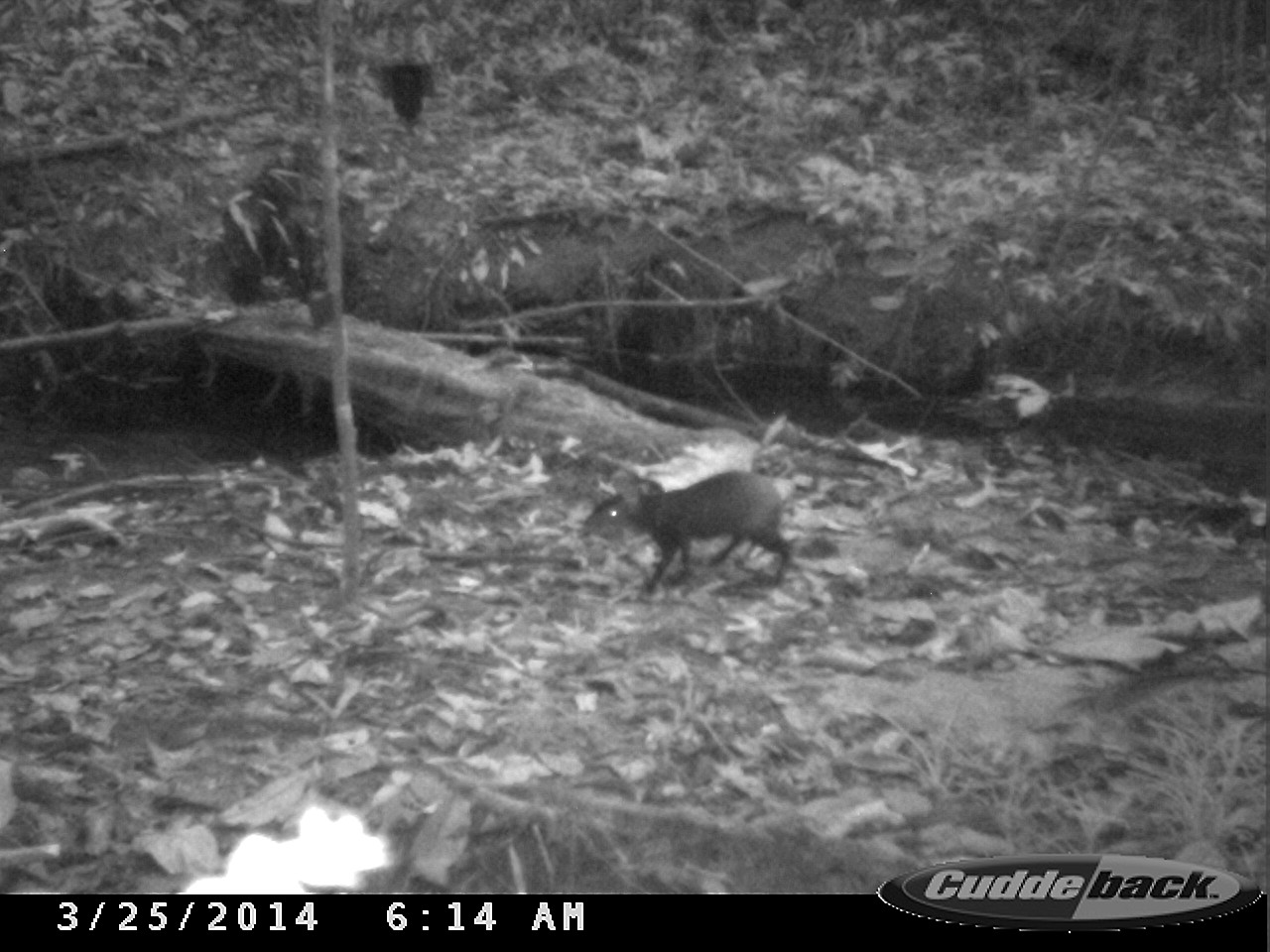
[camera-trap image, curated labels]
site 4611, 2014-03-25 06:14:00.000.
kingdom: Animalia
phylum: Chordata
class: Mammalia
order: Rodentia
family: Dasyproctidae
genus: Dasyprocta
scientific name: Dasyprocta leporina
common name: red-rumped agouti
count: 1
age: adult